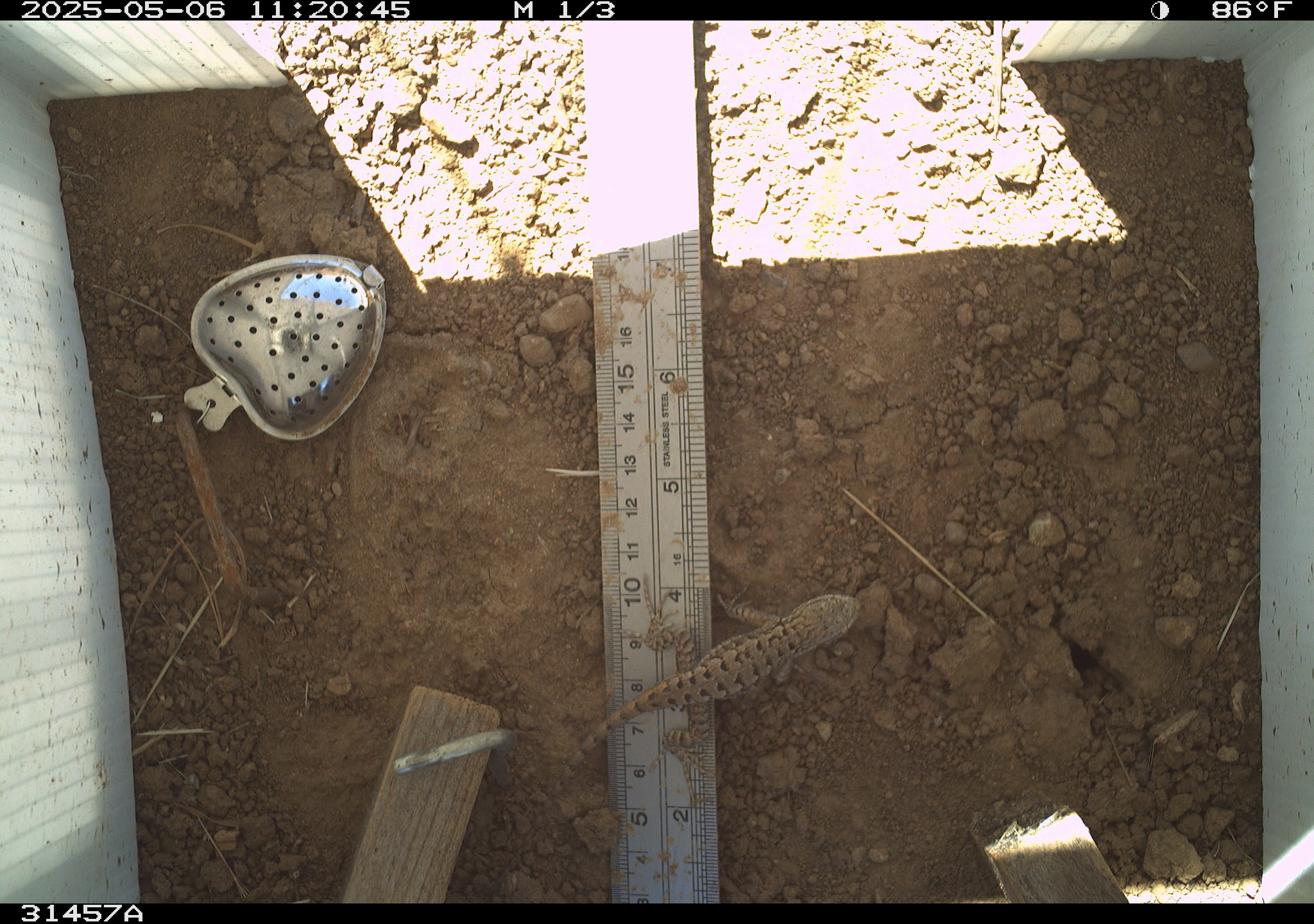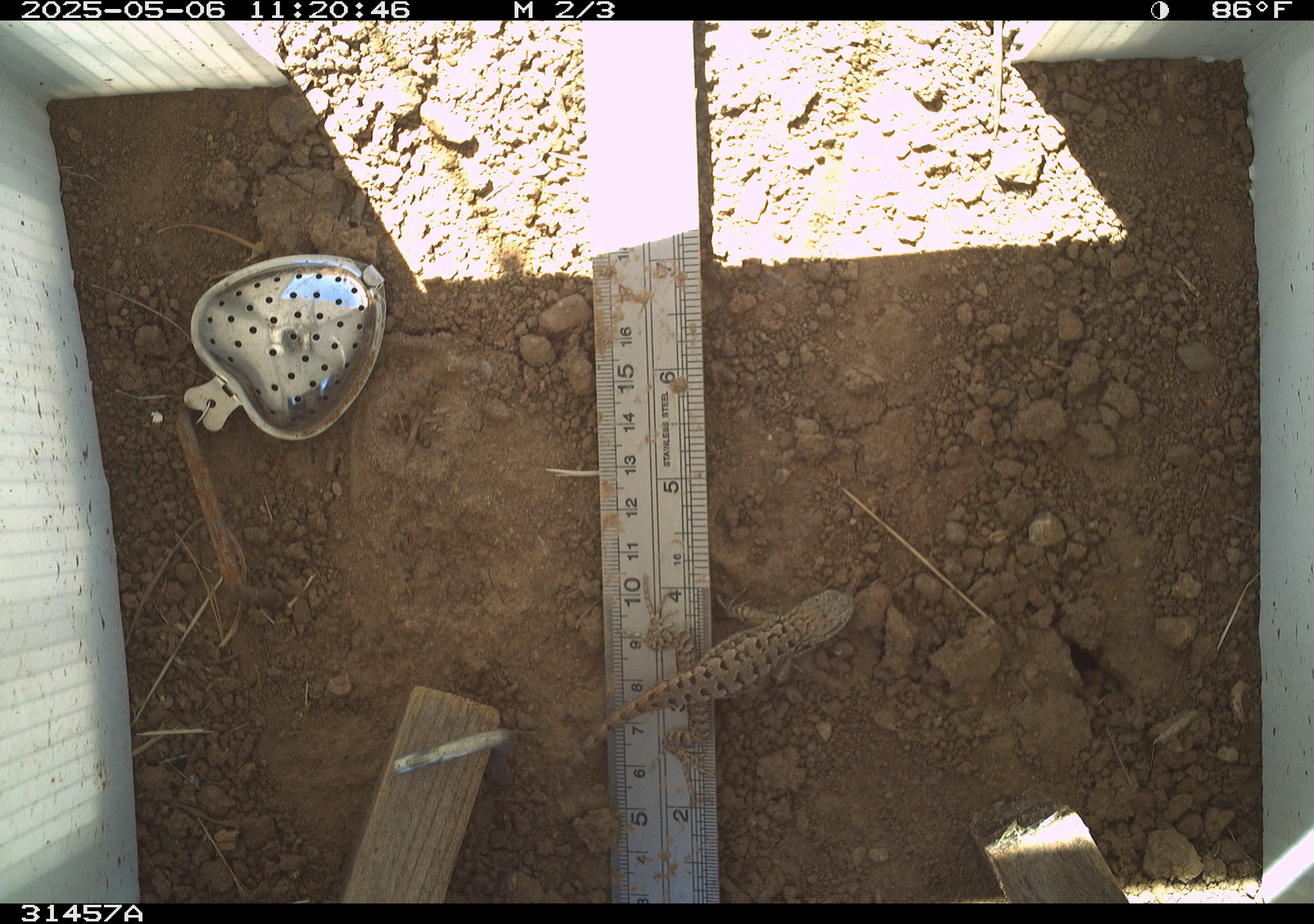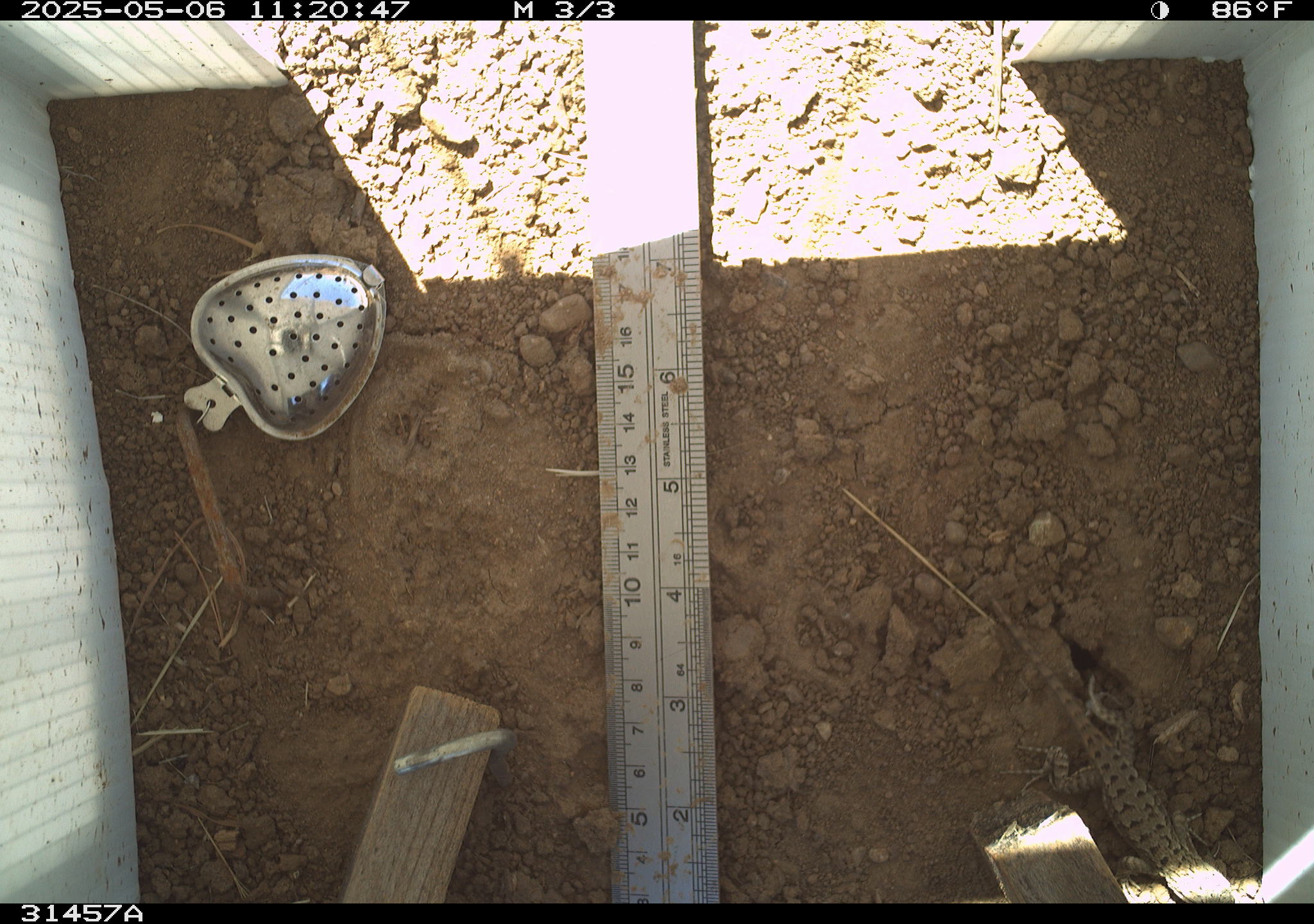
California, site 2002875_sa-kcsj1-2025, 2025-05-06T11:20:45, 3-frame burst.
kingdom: Animalia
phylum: Chordata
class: Reptilia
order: Squamata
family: Phrynosomatidae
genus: Sceloporus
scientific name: Sceloporus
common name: spiny lizards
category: sceloporus species